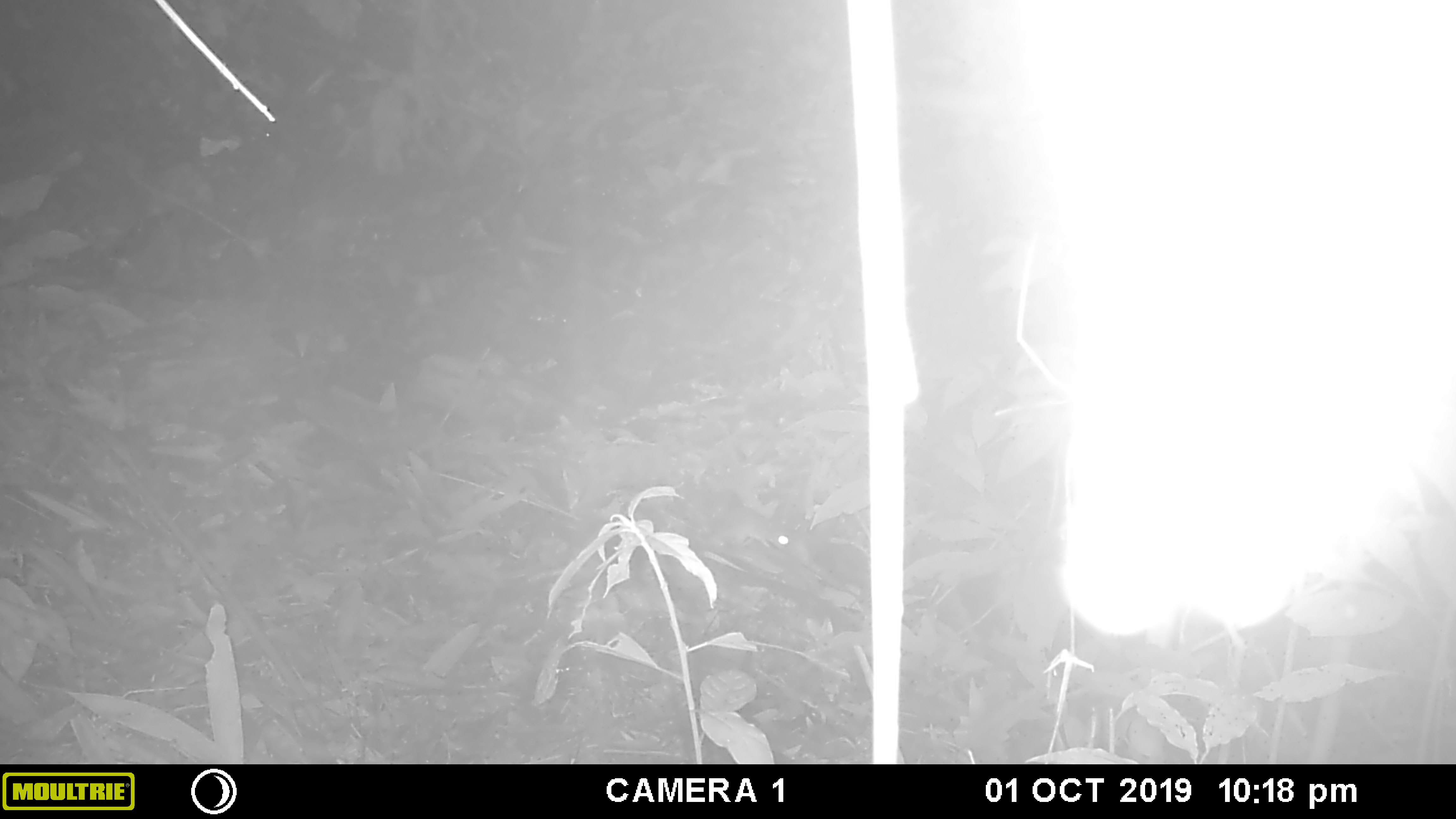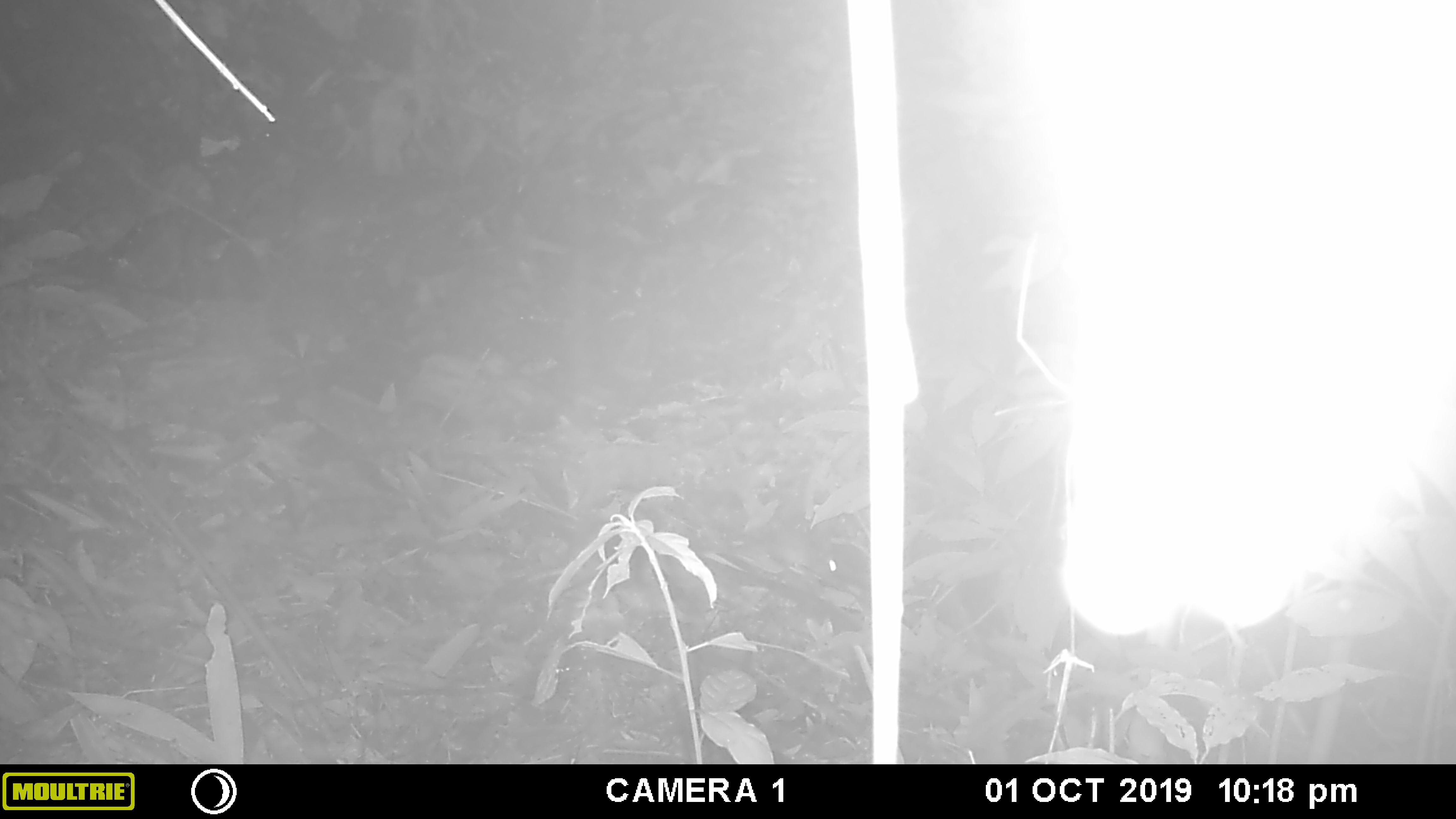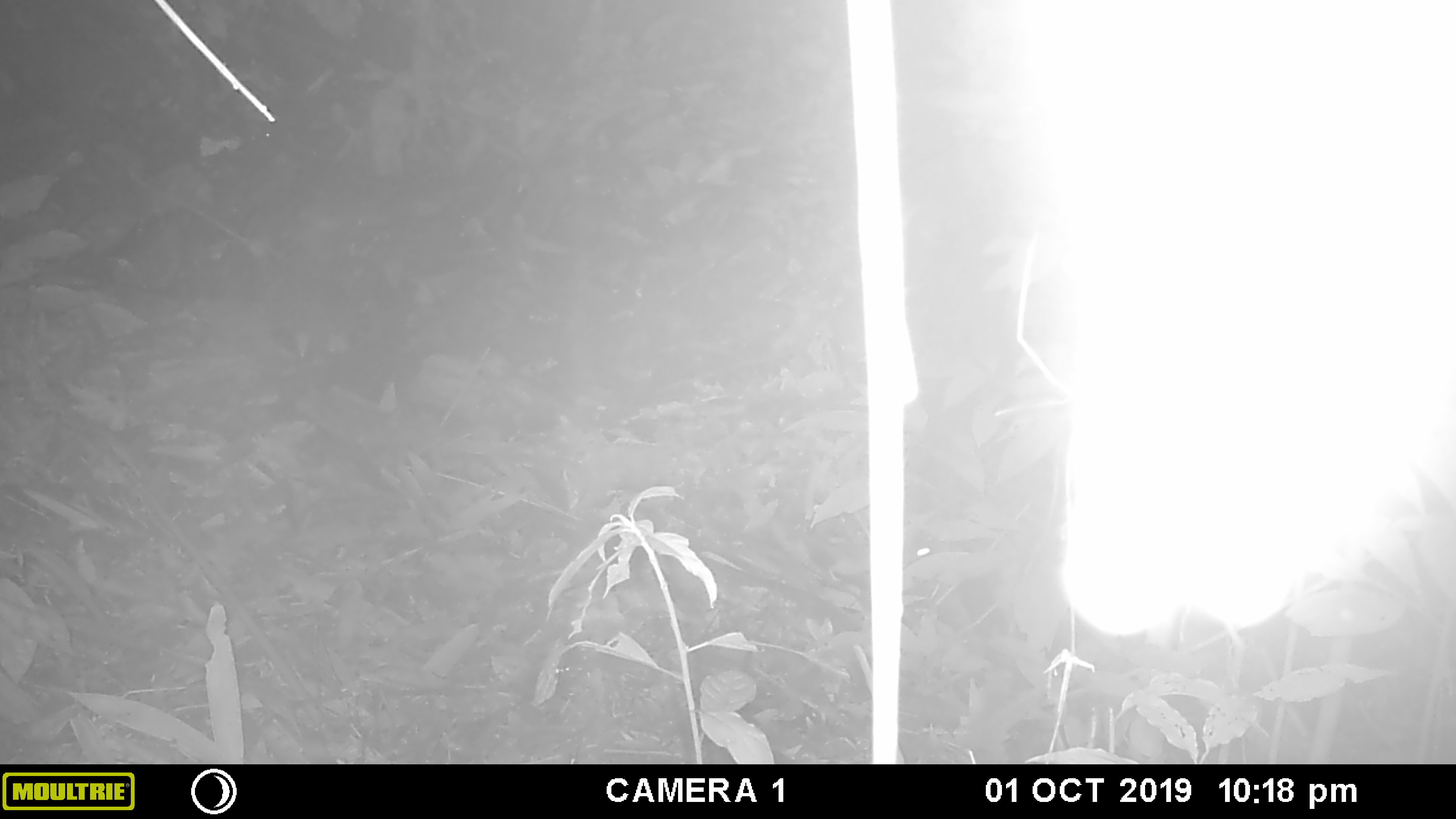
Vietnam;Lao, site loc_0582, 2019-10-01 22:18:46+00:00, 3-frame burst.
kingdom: Animalia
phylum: Chordata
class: Mammalia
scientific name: Mammalia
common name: mammal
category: unidentified small mammal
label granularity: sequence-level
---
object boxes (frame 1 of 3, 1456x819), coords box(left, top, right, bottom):
unidentified small mammal: box(686, 502, 791, 551)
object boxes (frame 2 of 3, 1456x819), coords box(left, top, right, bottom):
unidentified small mammal: box(749, 532, 842, 576)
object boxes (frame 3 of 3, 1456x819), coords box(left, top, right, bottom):
unidentified small mammal: box(817, 539, 934, 582)